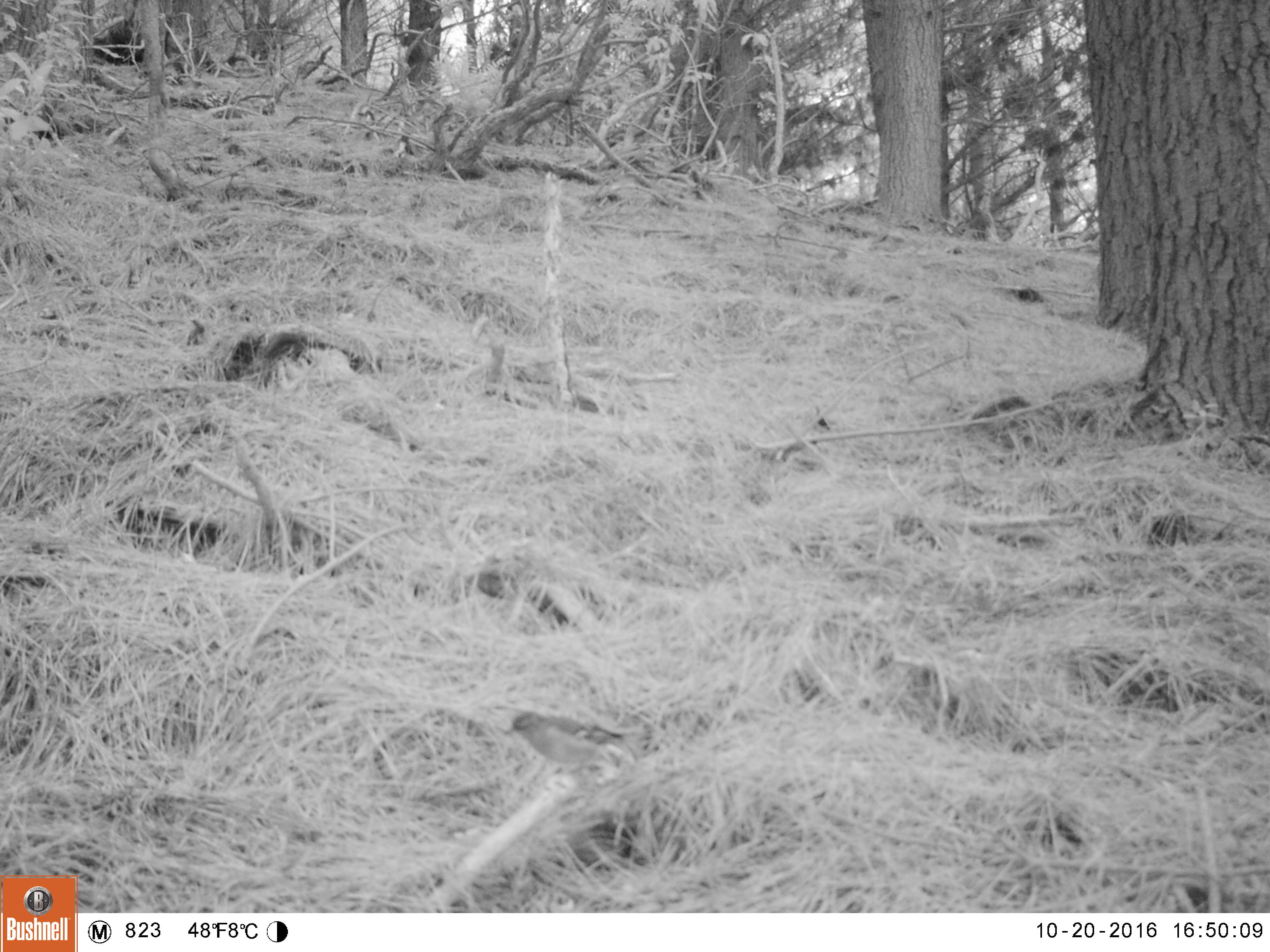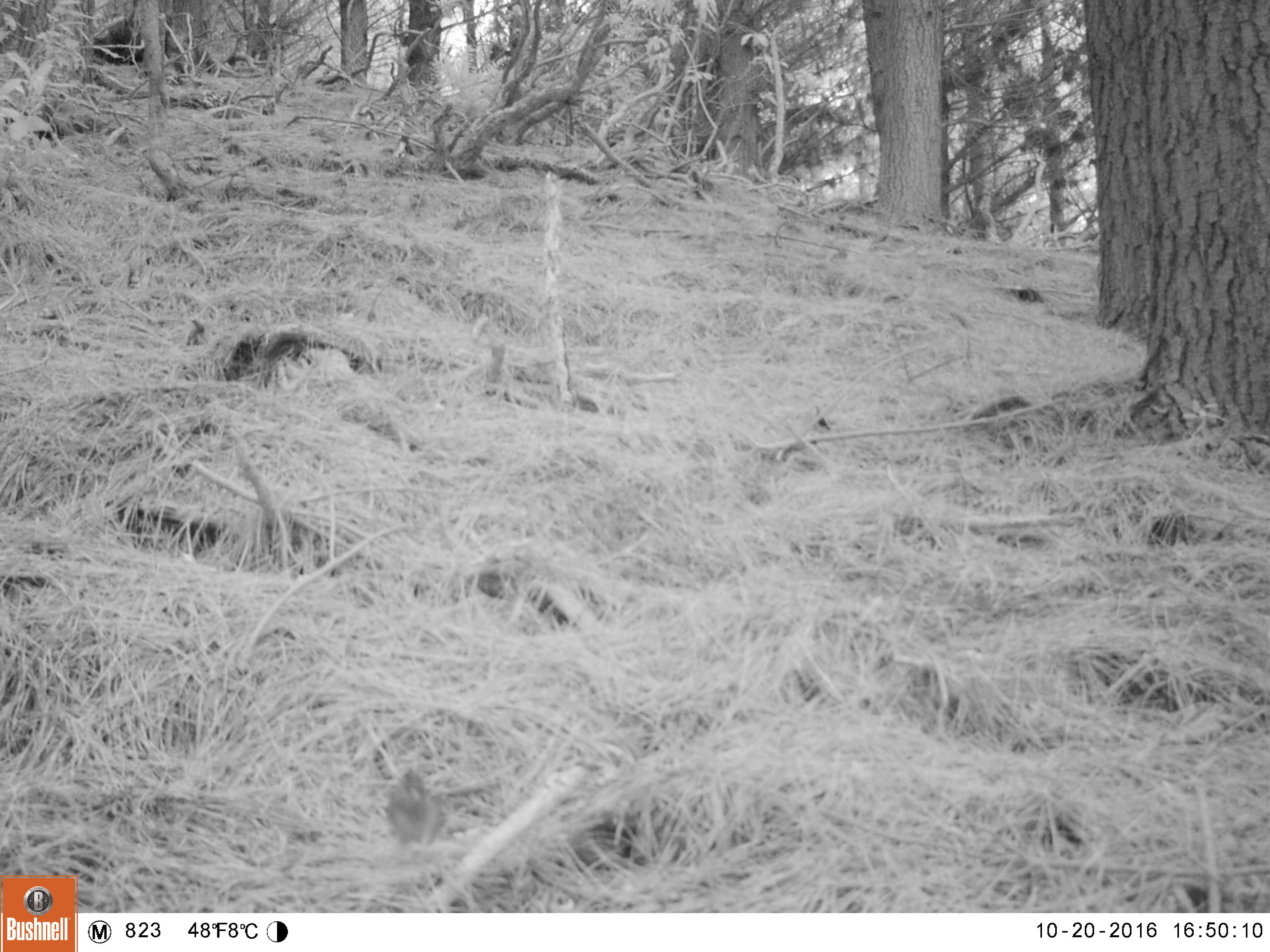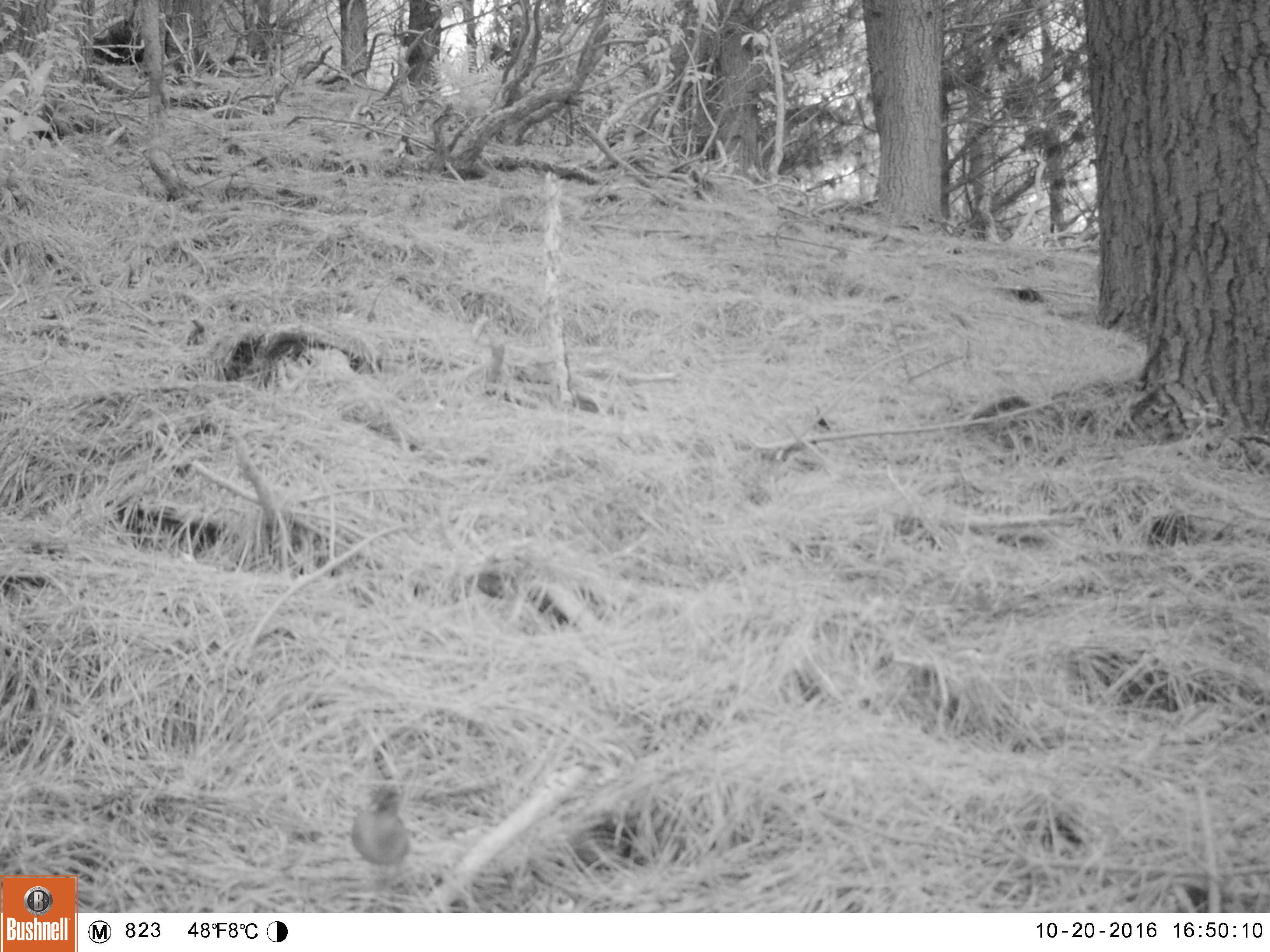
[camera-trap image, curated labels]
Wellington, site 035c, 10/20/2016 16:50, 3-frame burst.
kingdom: Animalia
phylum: Chordata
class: Aves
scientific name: Aves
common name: bird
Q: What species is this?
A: Bird (Aves).